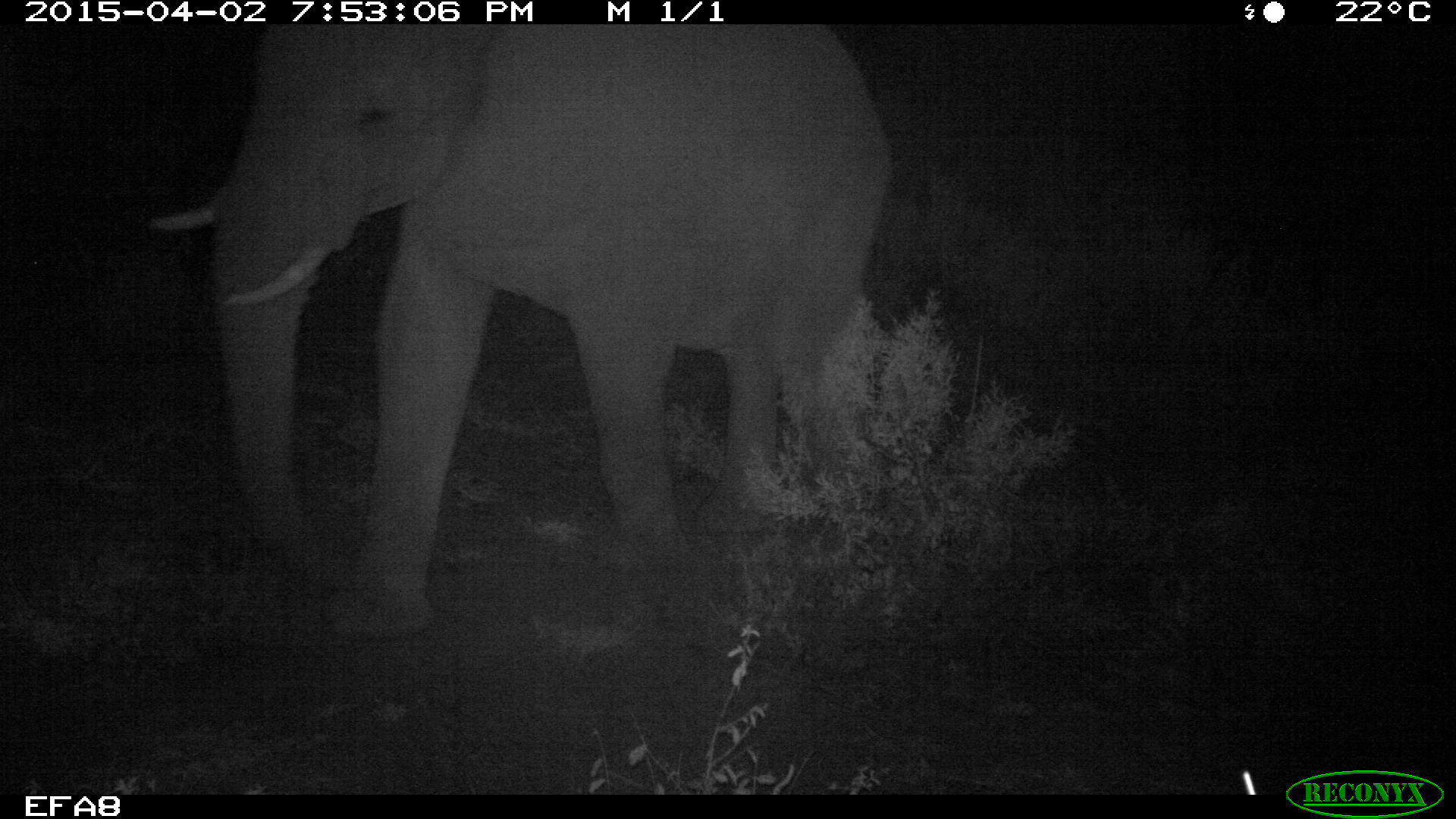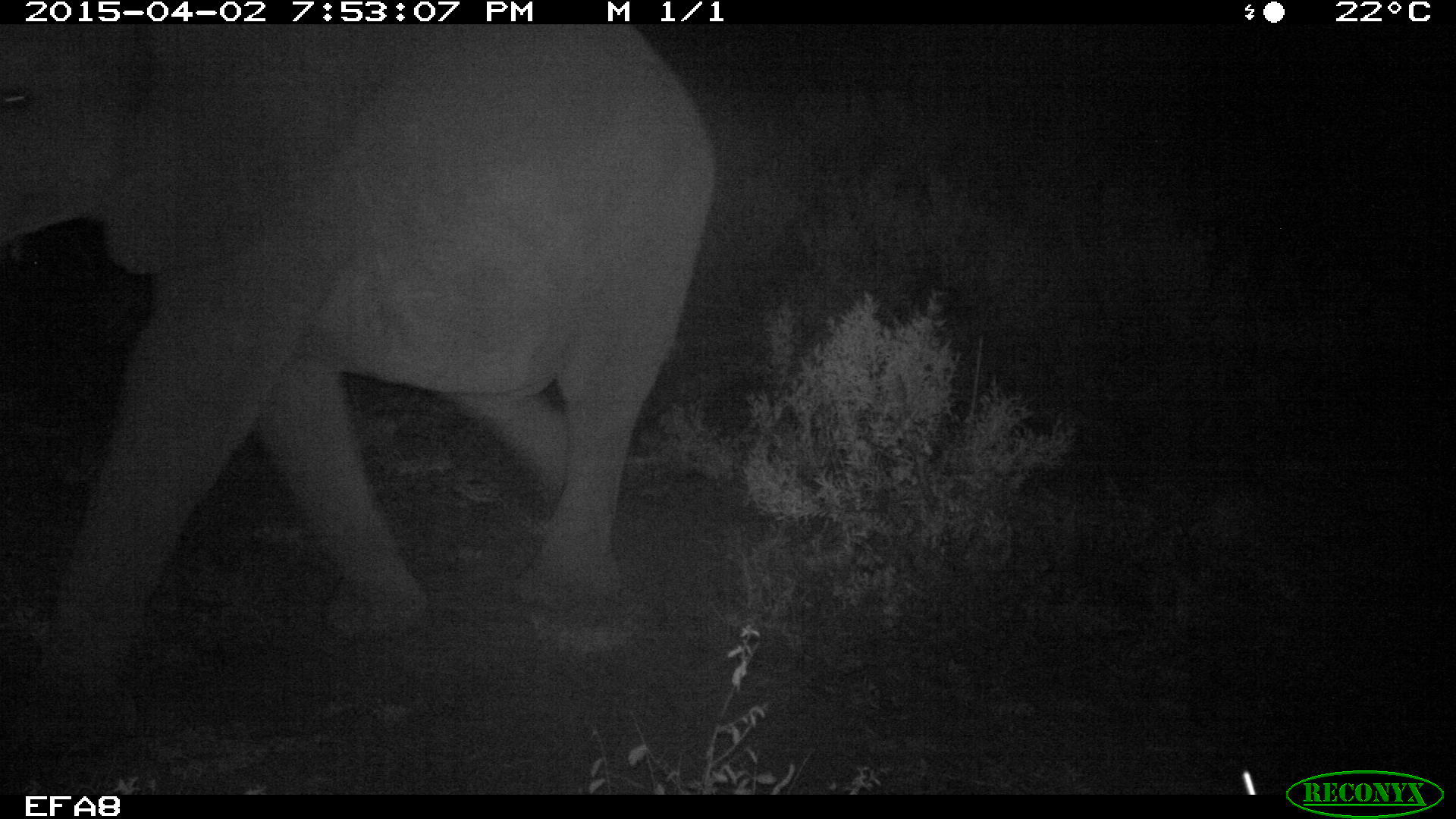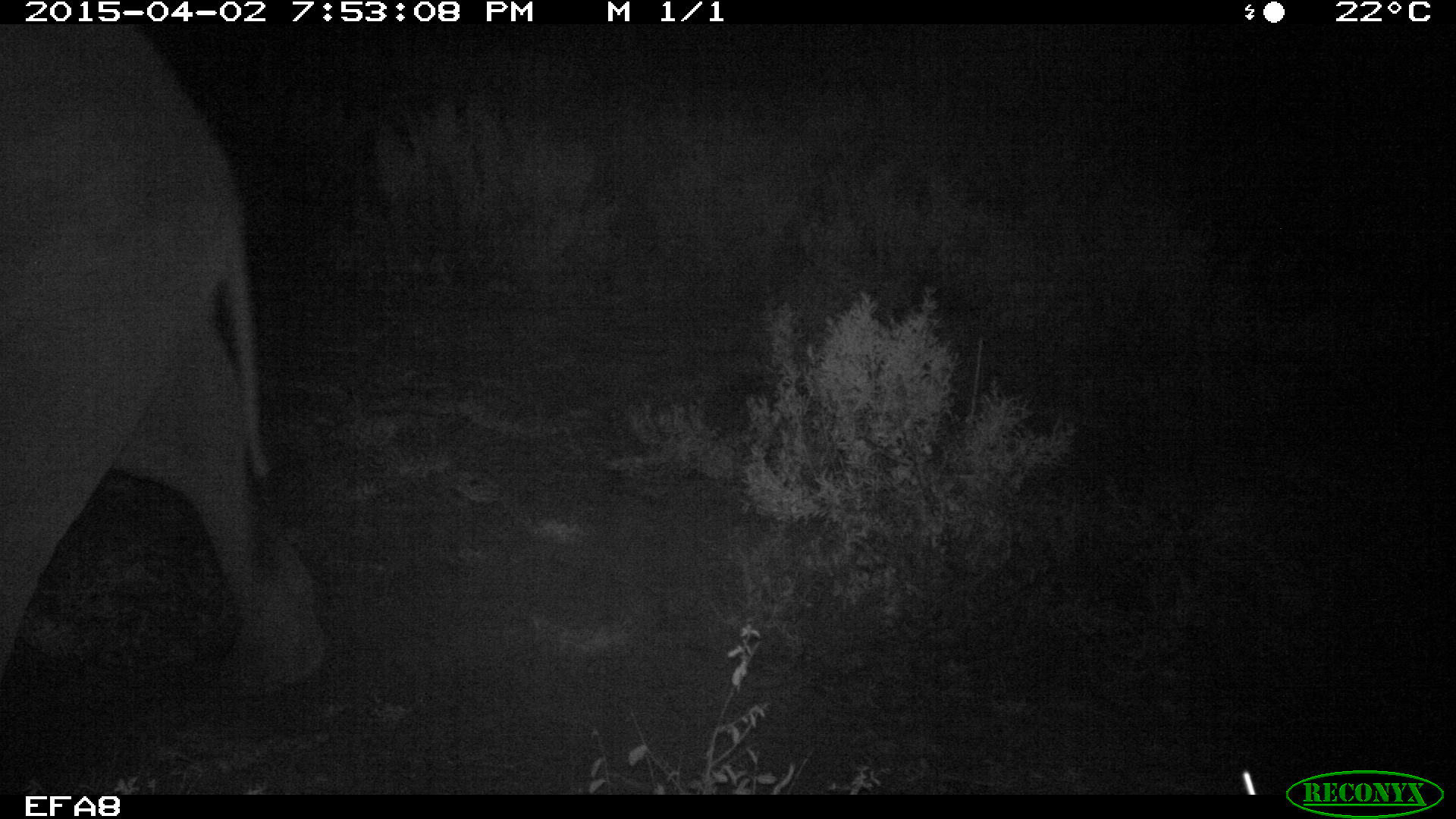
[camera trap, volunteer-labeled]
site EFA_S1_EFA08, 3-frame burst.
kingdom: Animalia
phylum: Chordata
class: Mammalia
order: Proboscidea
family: Elephantidae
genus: Loxodonta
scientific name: Loxodonta africana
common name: african bush elephant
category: elephant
Elephant (african bush elephant) (Loxodonta africana), count 1. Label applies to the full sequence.